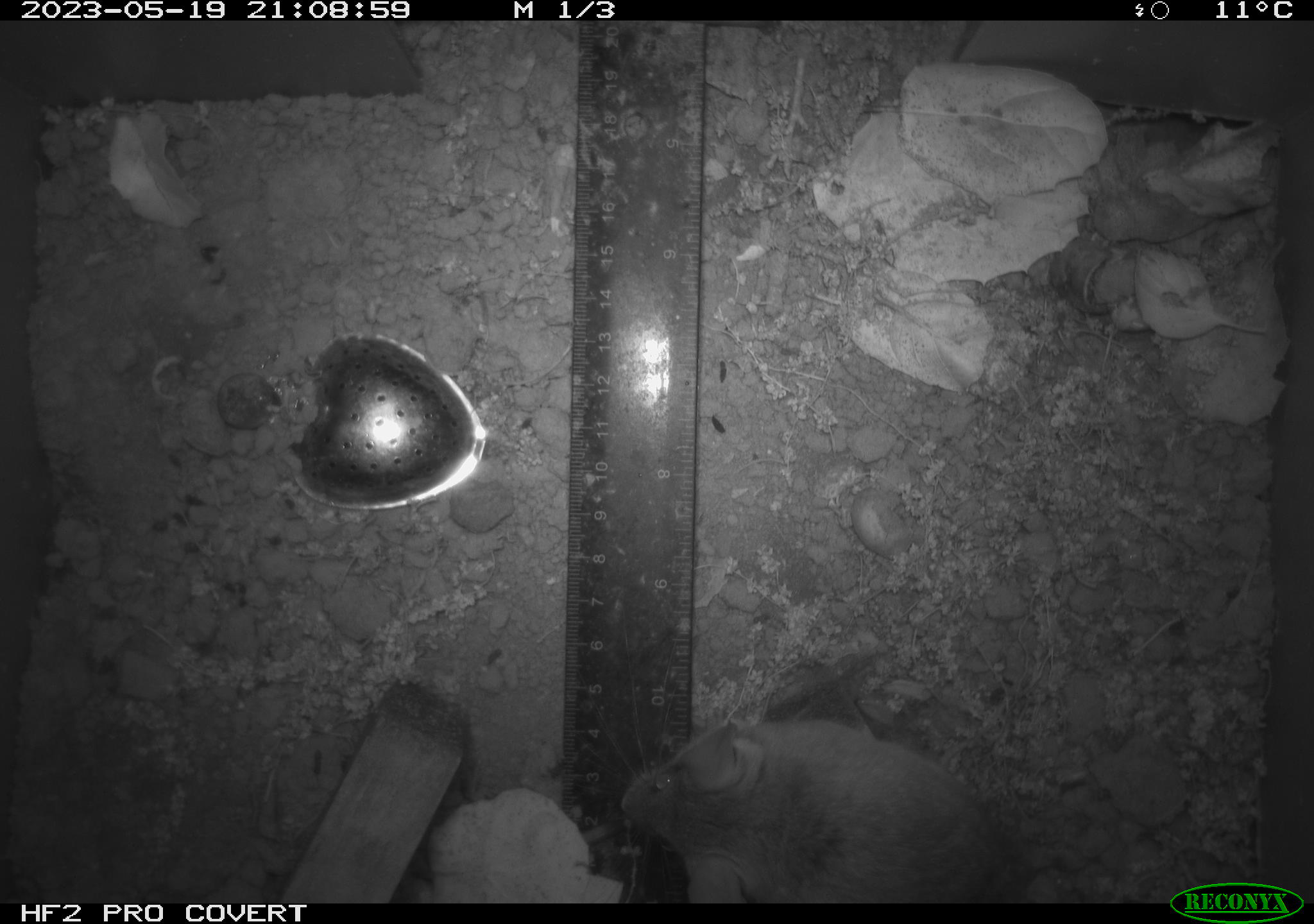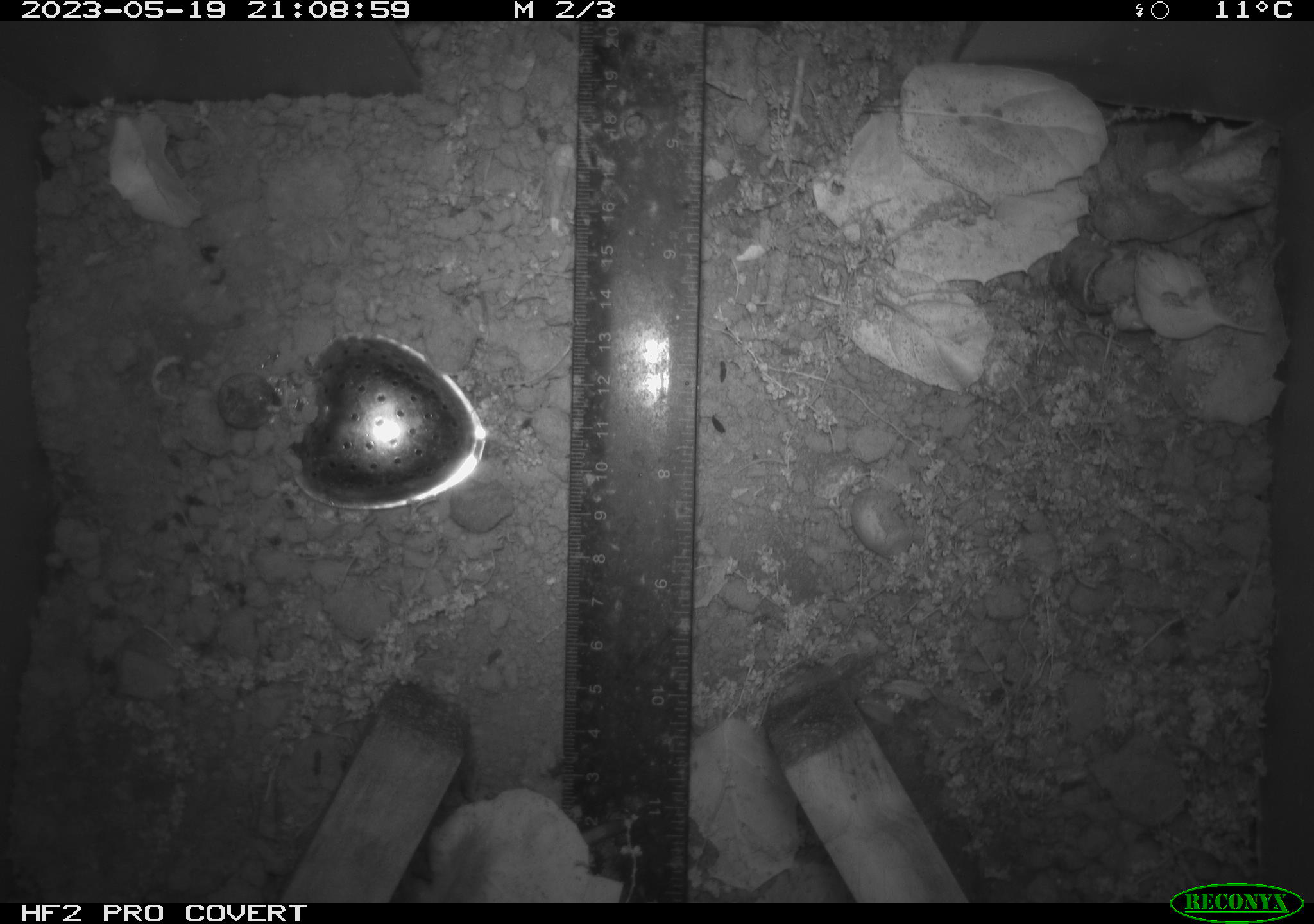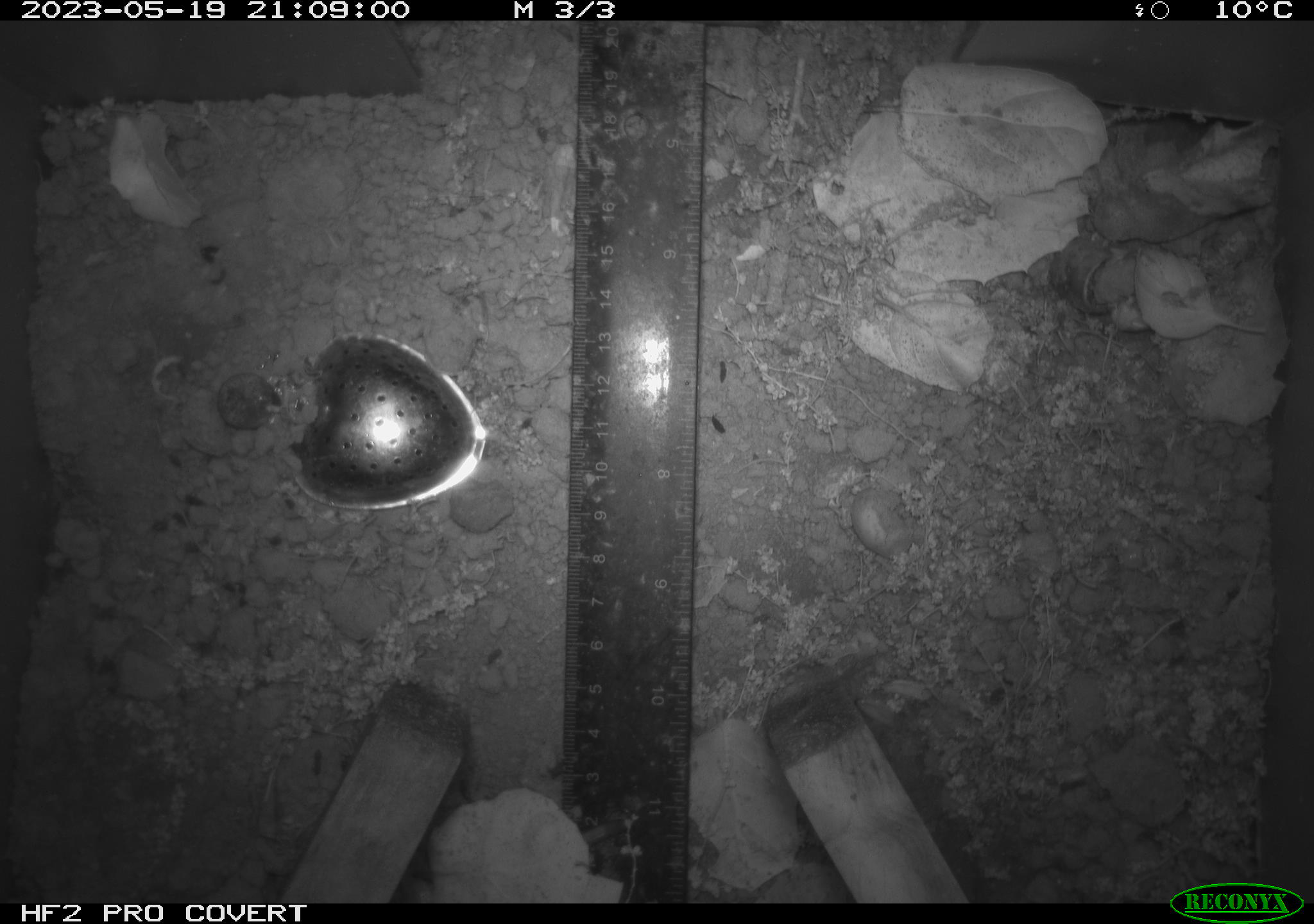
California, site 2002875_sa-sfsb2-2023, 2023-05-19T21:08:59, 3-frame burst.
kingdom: Animalia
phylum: Chordata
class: Mammalia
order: Rodentia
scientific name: Rodentia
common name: mouse species